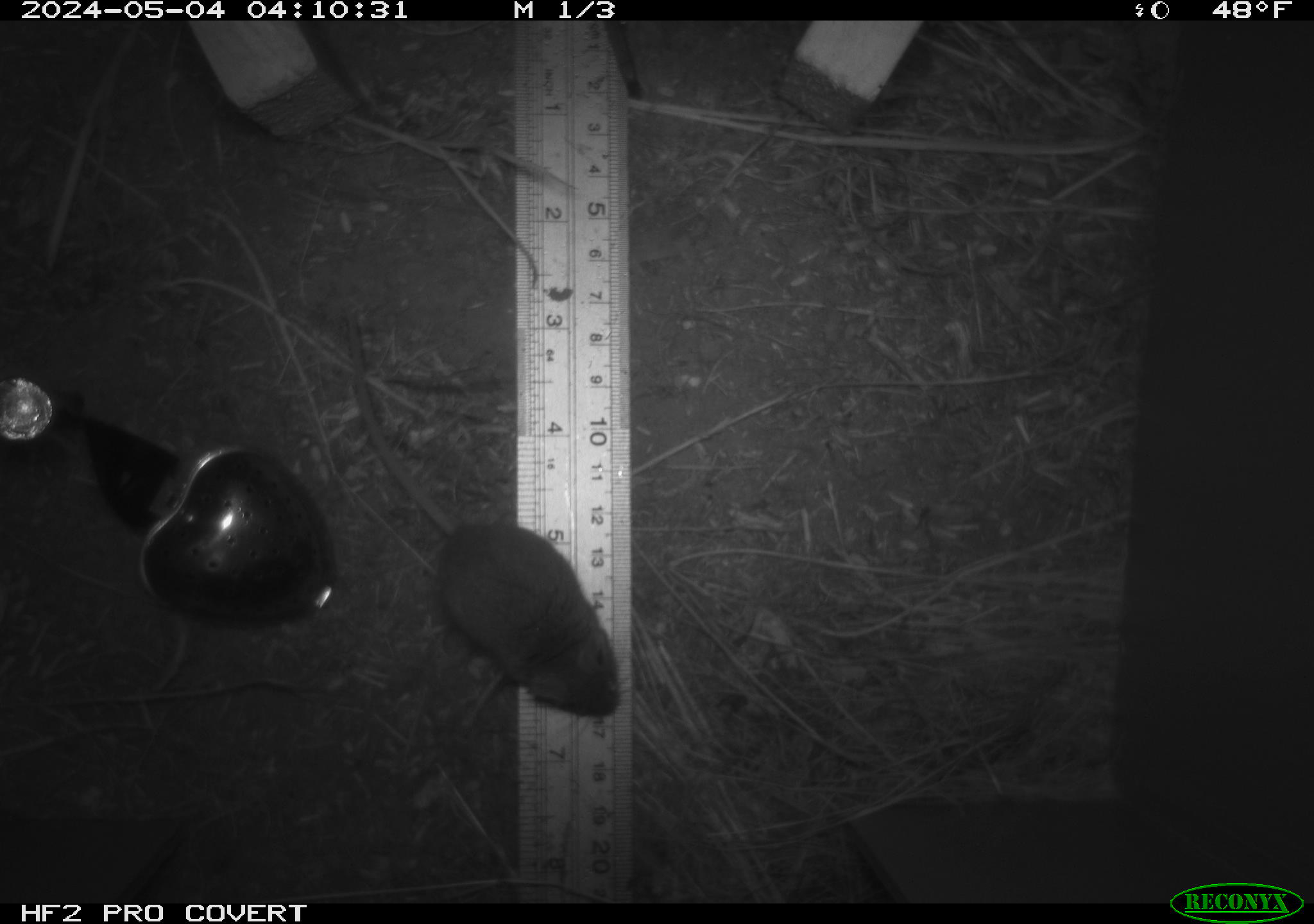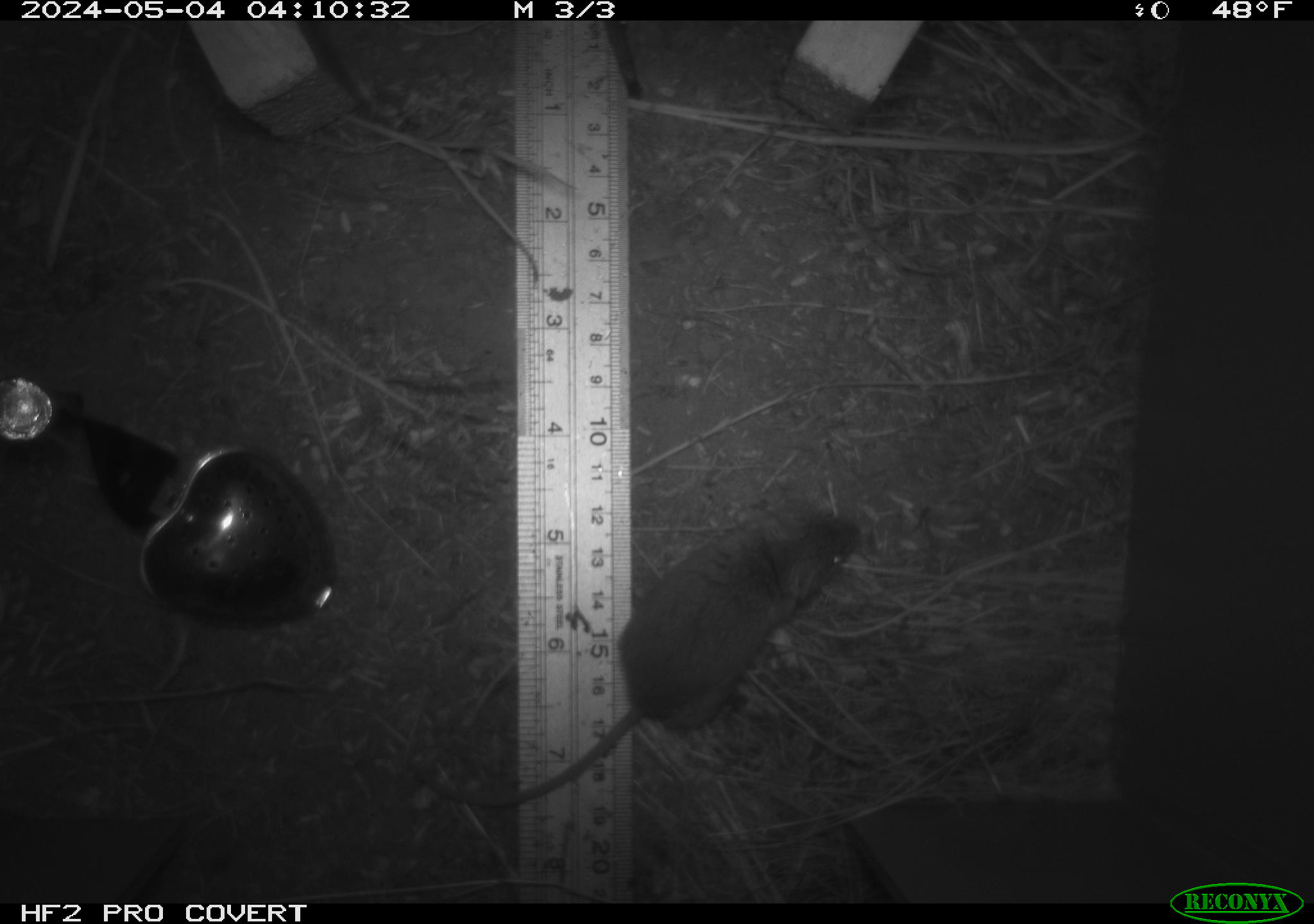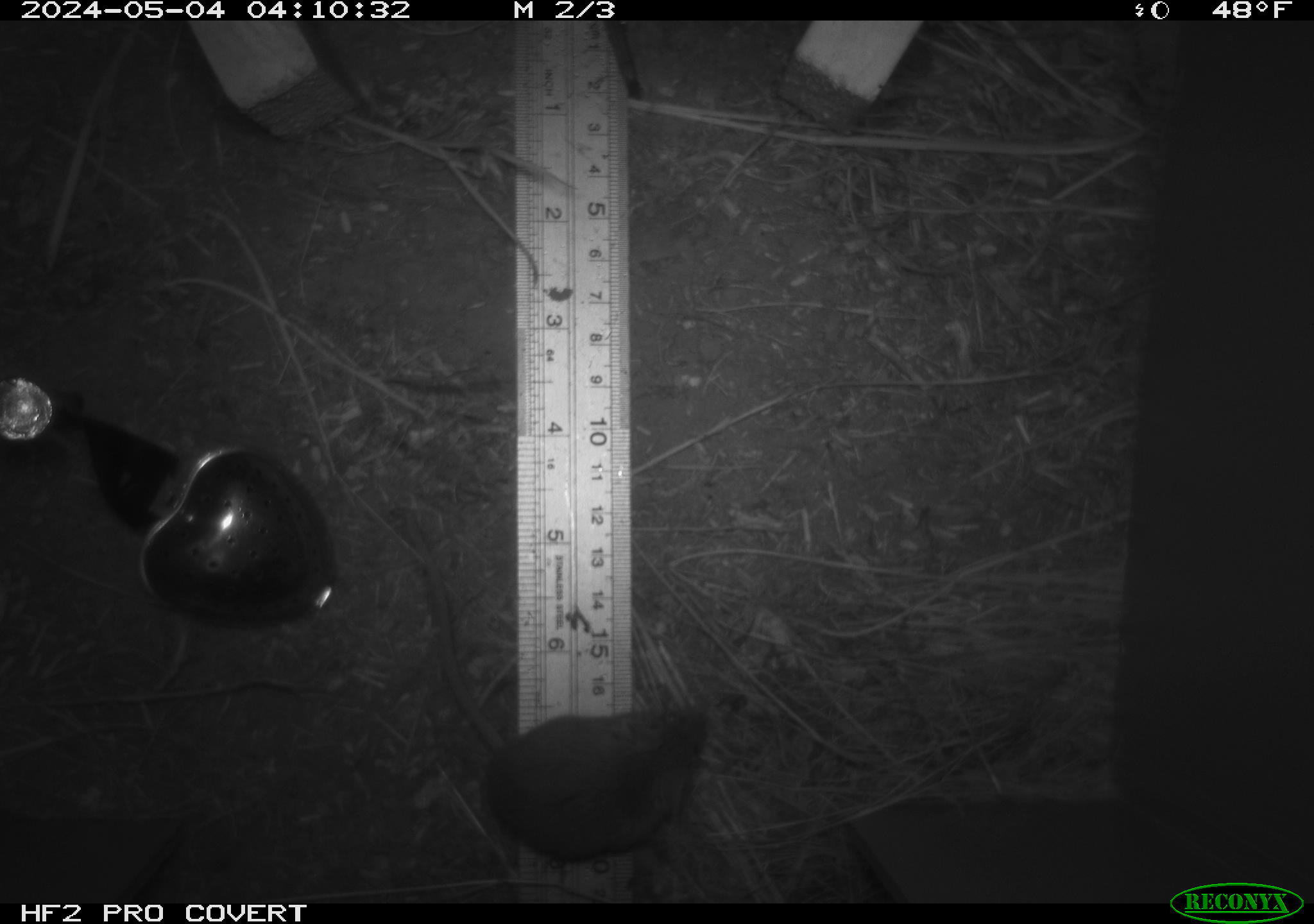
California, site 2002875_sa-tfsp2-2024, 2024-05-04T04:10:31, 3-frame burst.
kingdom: Animalia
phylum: Chordata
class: Mammalia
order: Rodentia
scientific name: Rodentia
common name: mouse species